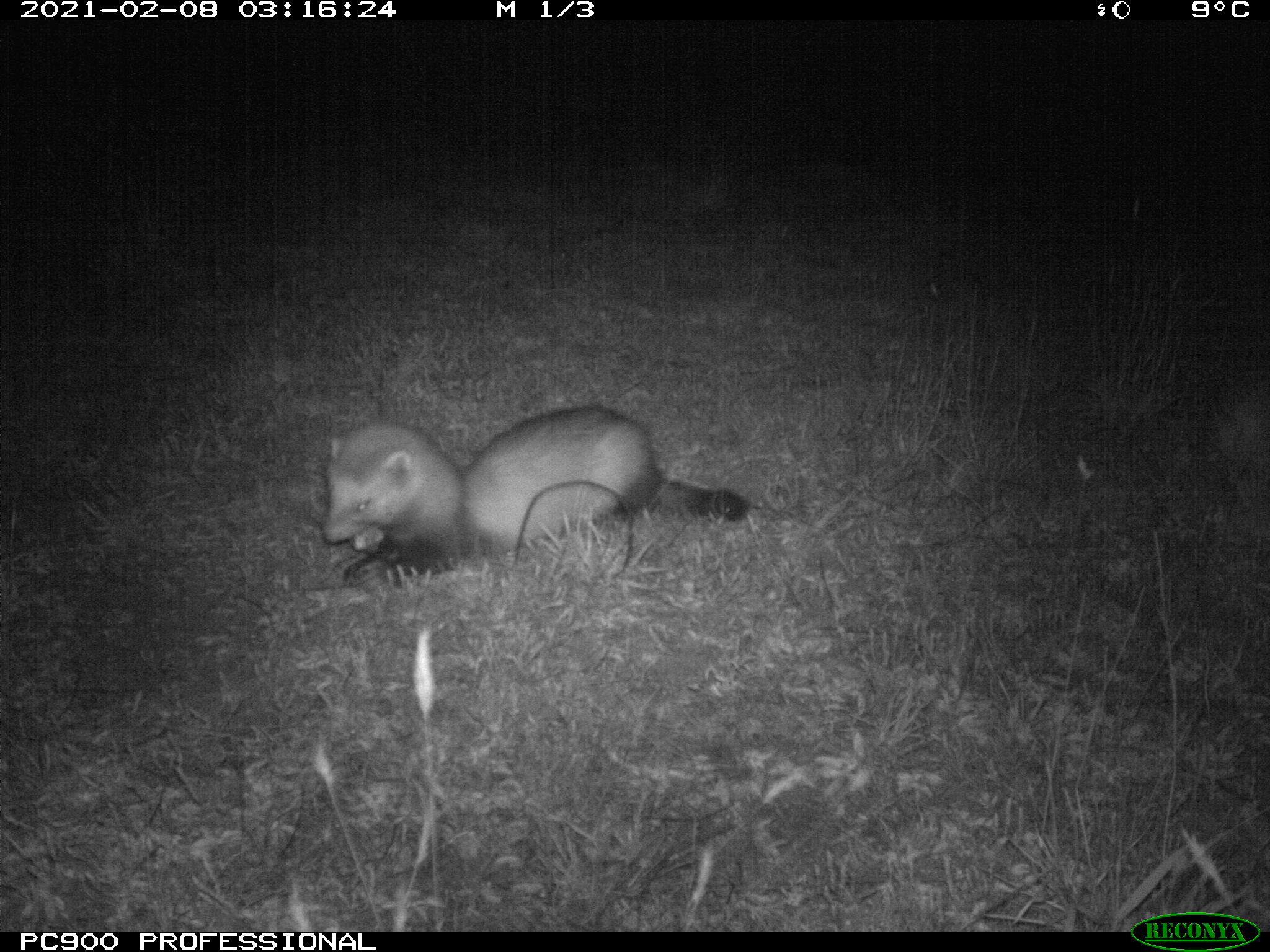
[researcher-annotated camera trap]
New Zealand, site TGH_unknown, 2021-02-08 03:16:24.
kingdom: Animalia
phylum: Chordata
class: Mammalia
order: Carnivora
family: Mustelidae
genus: Mustela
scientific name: Mustela furo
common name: ferret